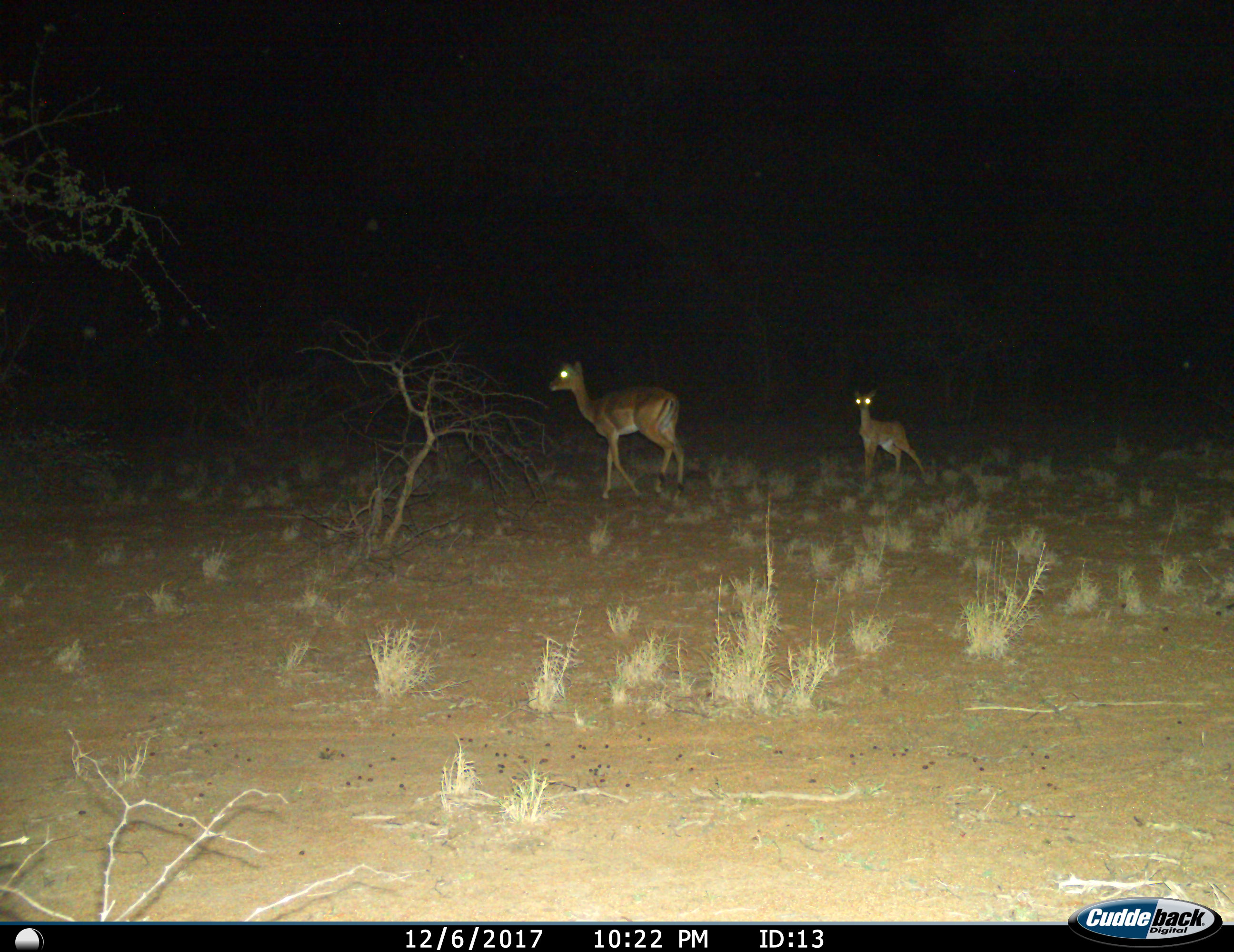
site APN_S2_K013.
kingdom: Animalia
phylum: Chordata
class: Mammalia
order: Artiodactyla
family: Bovidae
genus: Aepyceros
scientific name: Aepyceros melampus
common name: impala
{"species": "impala (Aepyceros melampus)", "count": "2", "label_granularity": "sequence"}